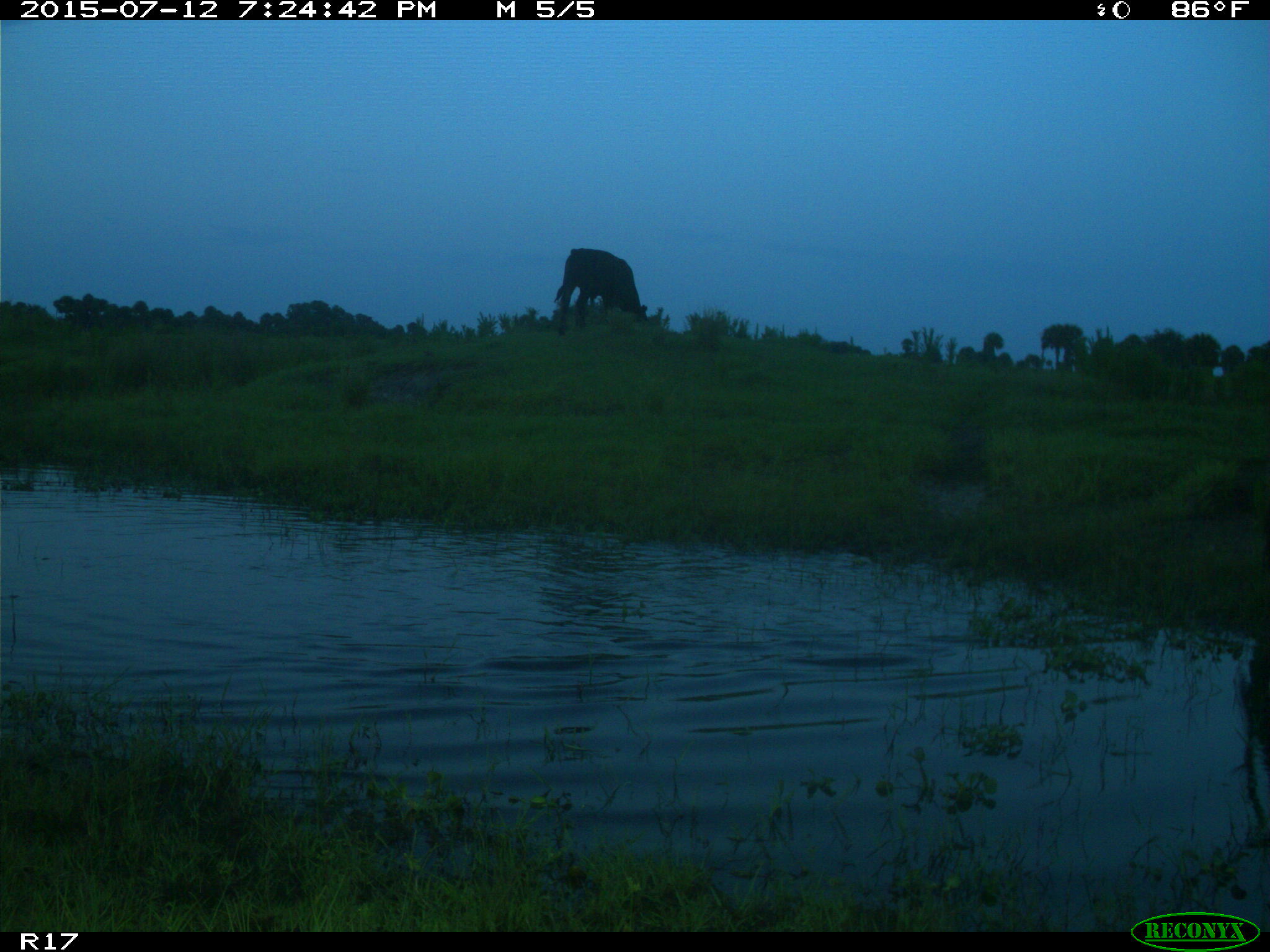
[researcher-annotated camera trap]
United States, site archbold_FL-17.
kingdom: Animalia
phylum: Chordata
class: Mammalia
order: Artiodactyla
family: Bovidae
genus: Bos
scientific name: Bos taurus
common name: domestic cow